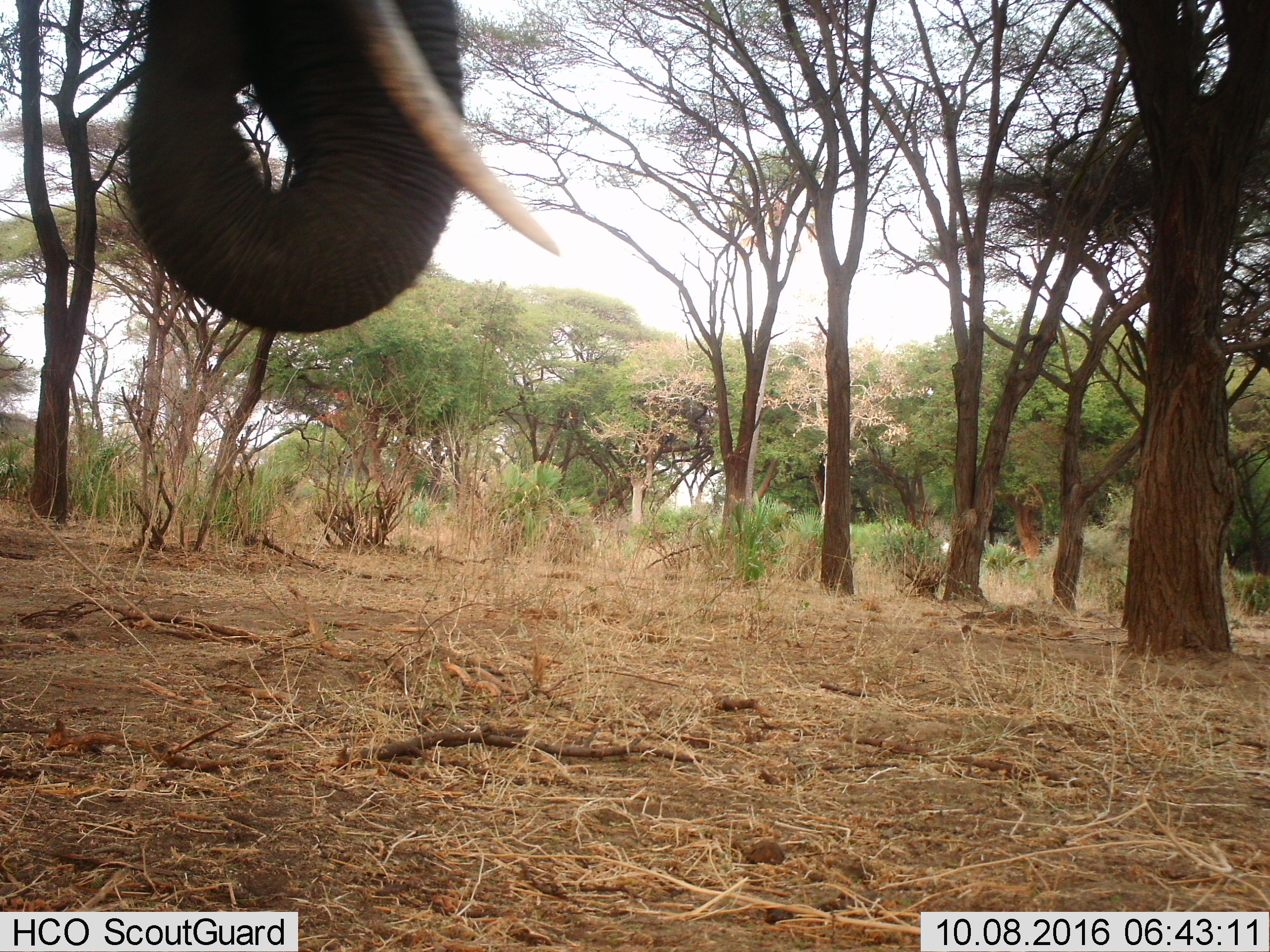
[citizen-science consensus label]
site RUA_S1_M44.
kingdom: Animalia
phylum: Chordata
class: Mammalia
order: Proboscidea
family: Elephantidae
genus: Loxodonta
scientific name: Loxodonta africana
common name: african bush elephant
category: elephant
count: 1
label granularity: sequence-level